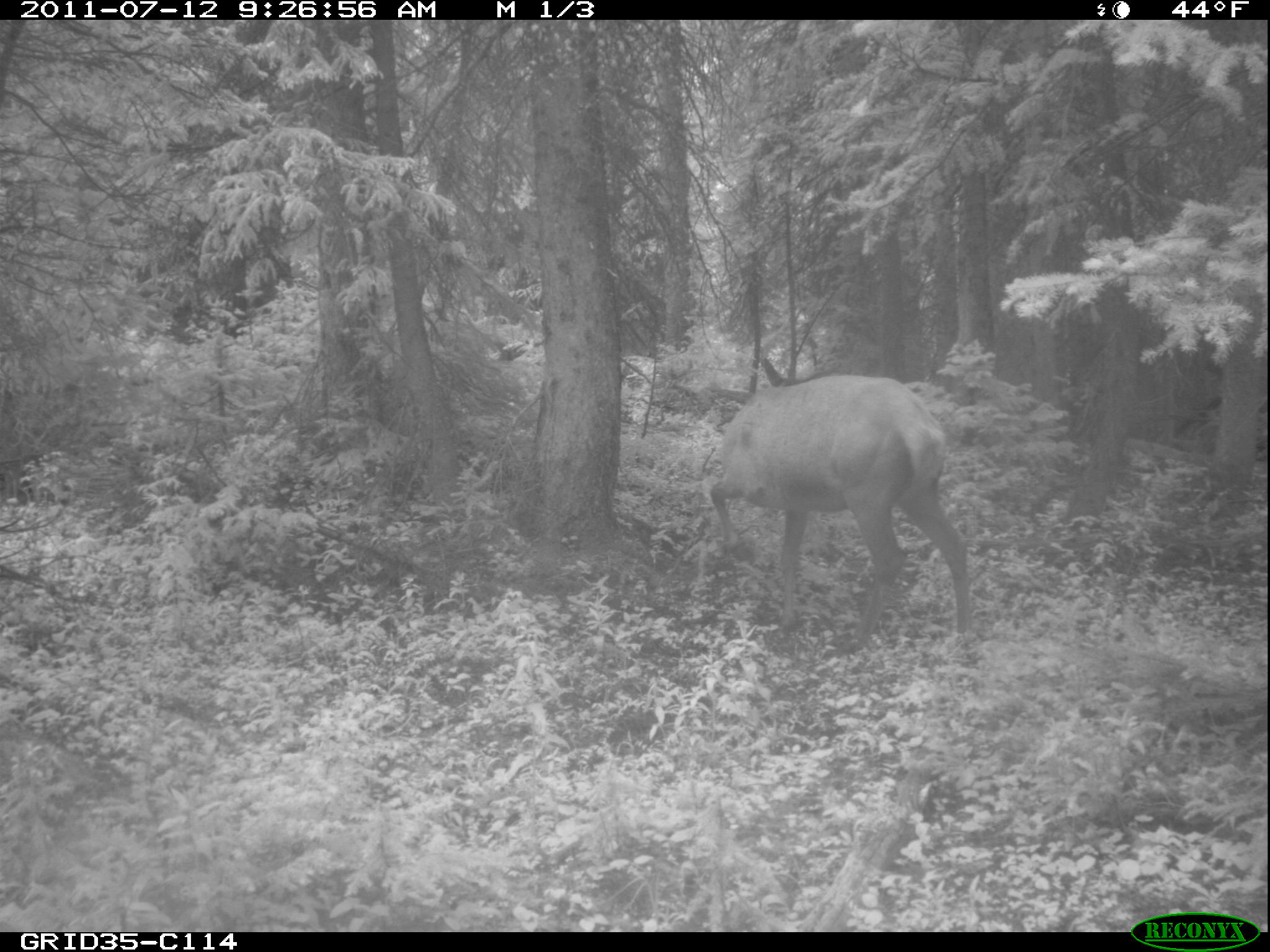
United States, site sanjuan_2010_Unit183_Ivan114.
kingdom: Animalia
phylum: Chordata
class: Mammalia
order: Artiodactyla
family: Cervidae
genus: Cervus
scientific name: Cervus elaphus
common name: red deer